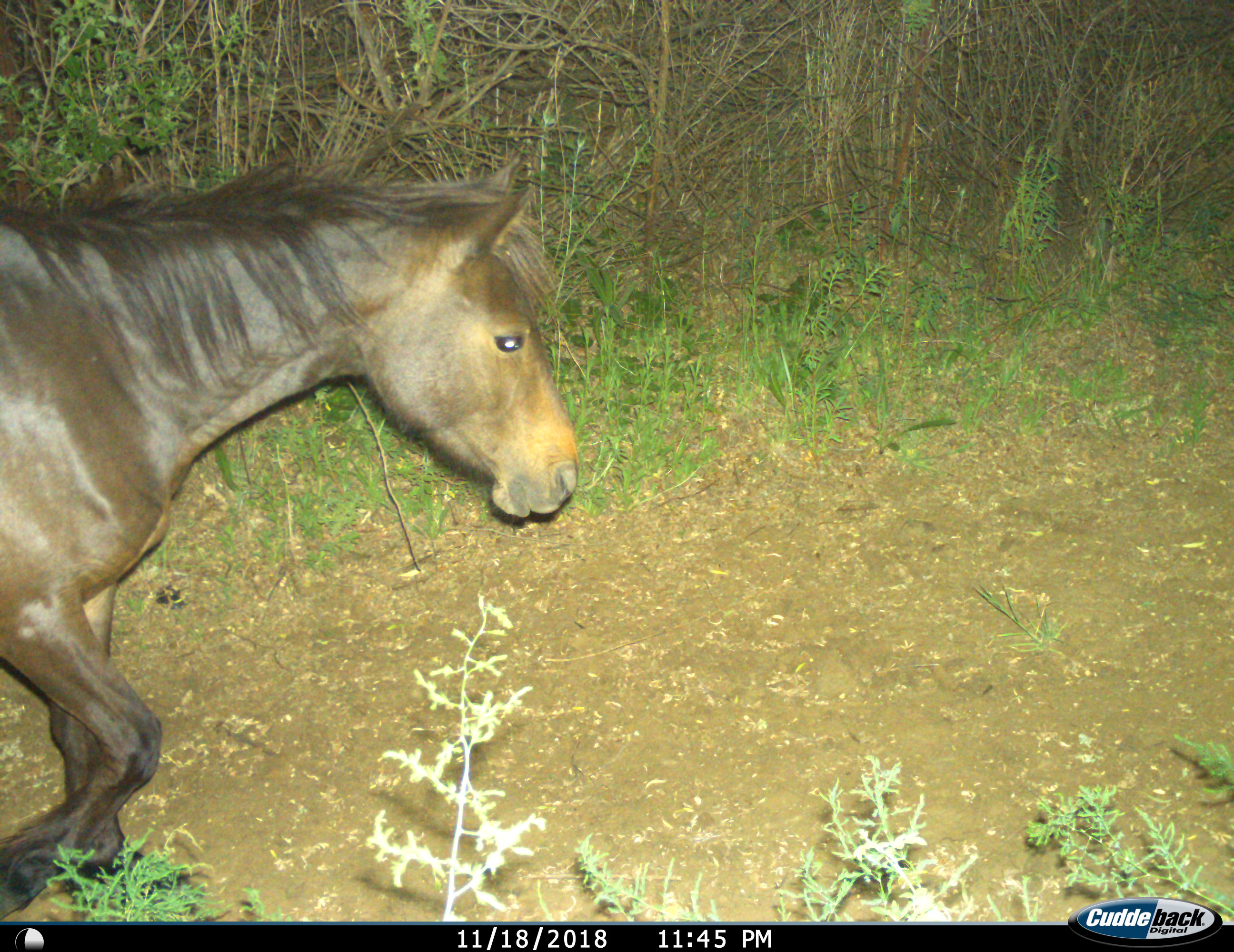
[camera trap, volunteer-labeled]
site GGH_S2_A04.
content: unidentified animal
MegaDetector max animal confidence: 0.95